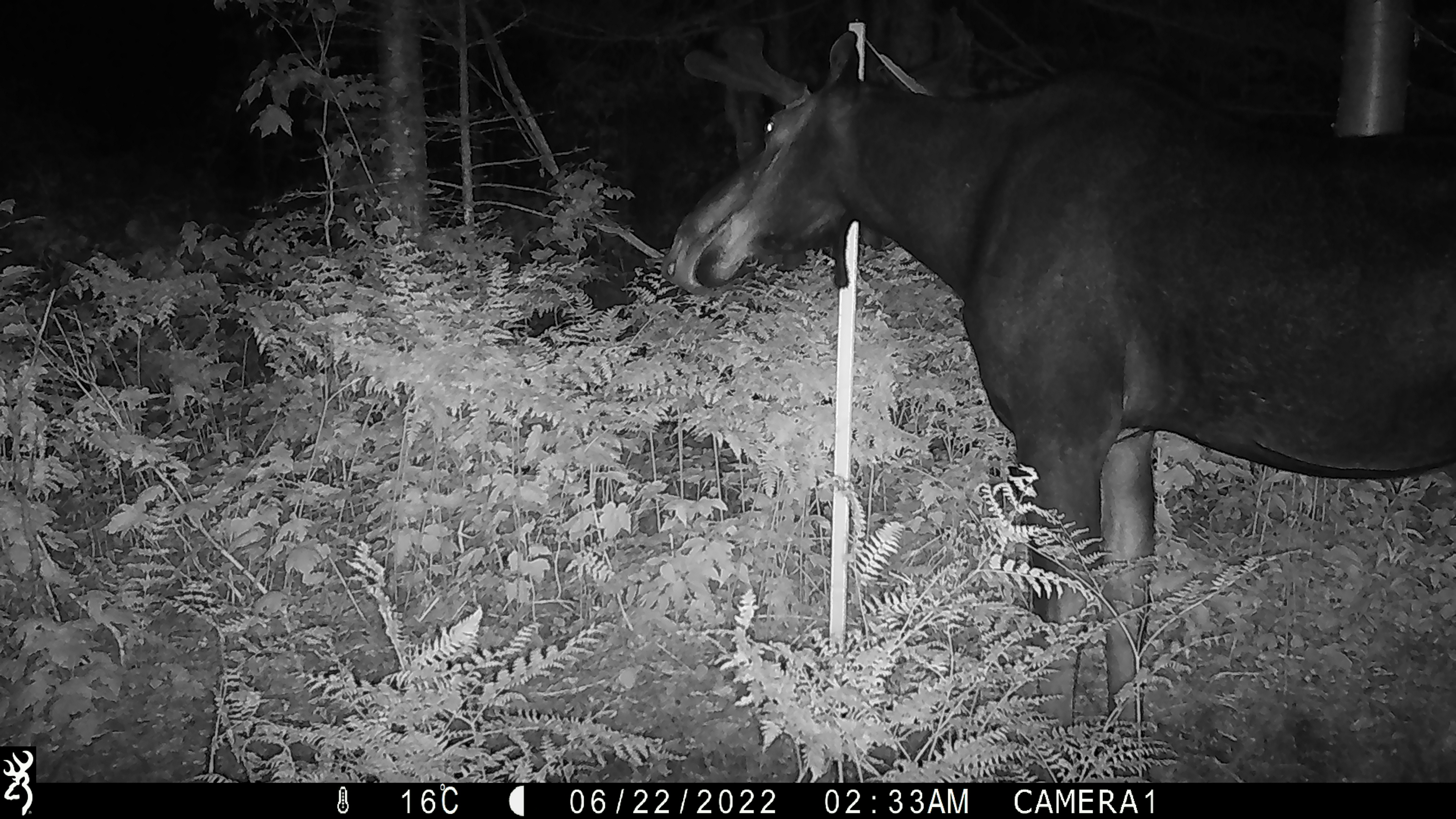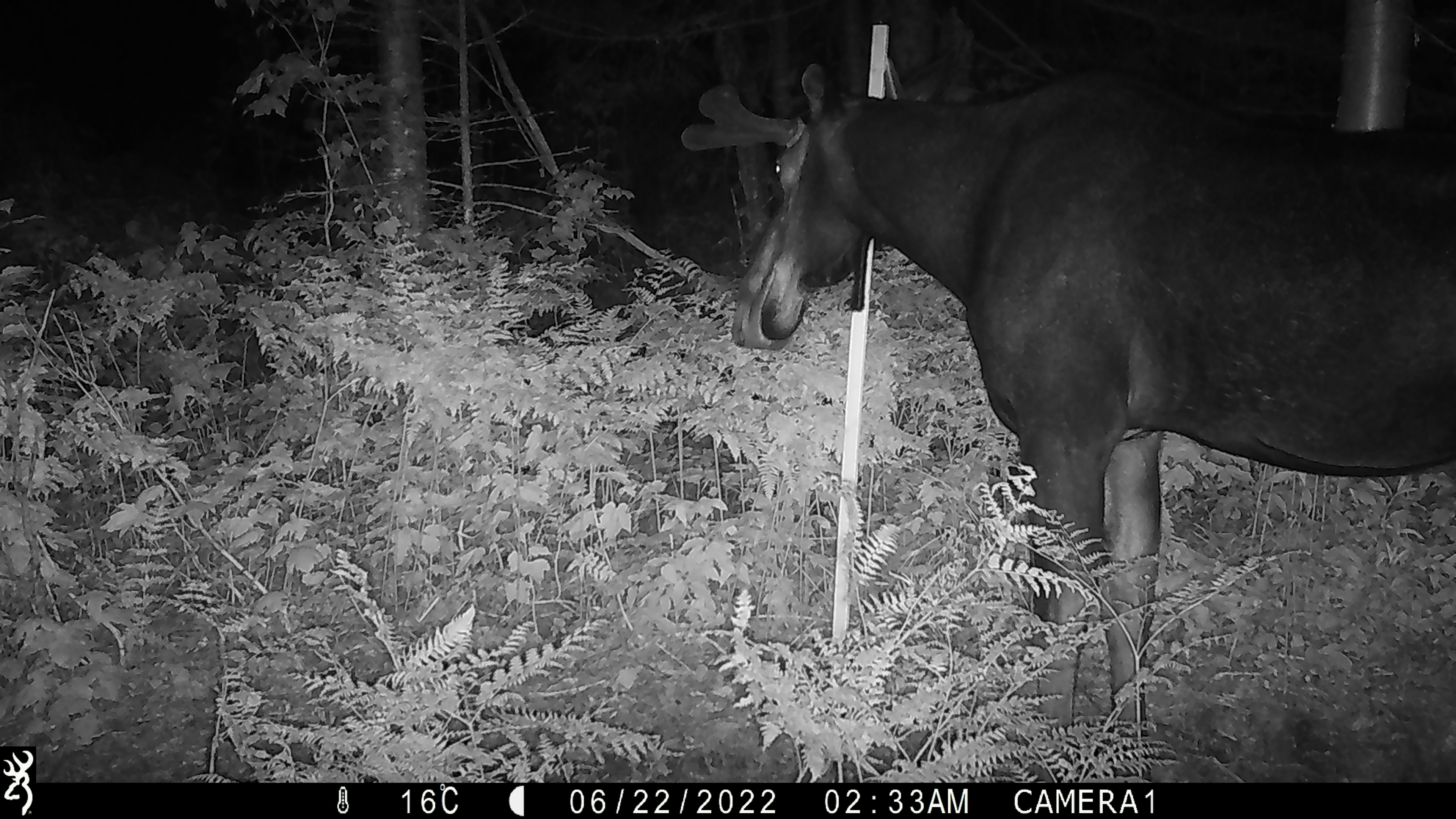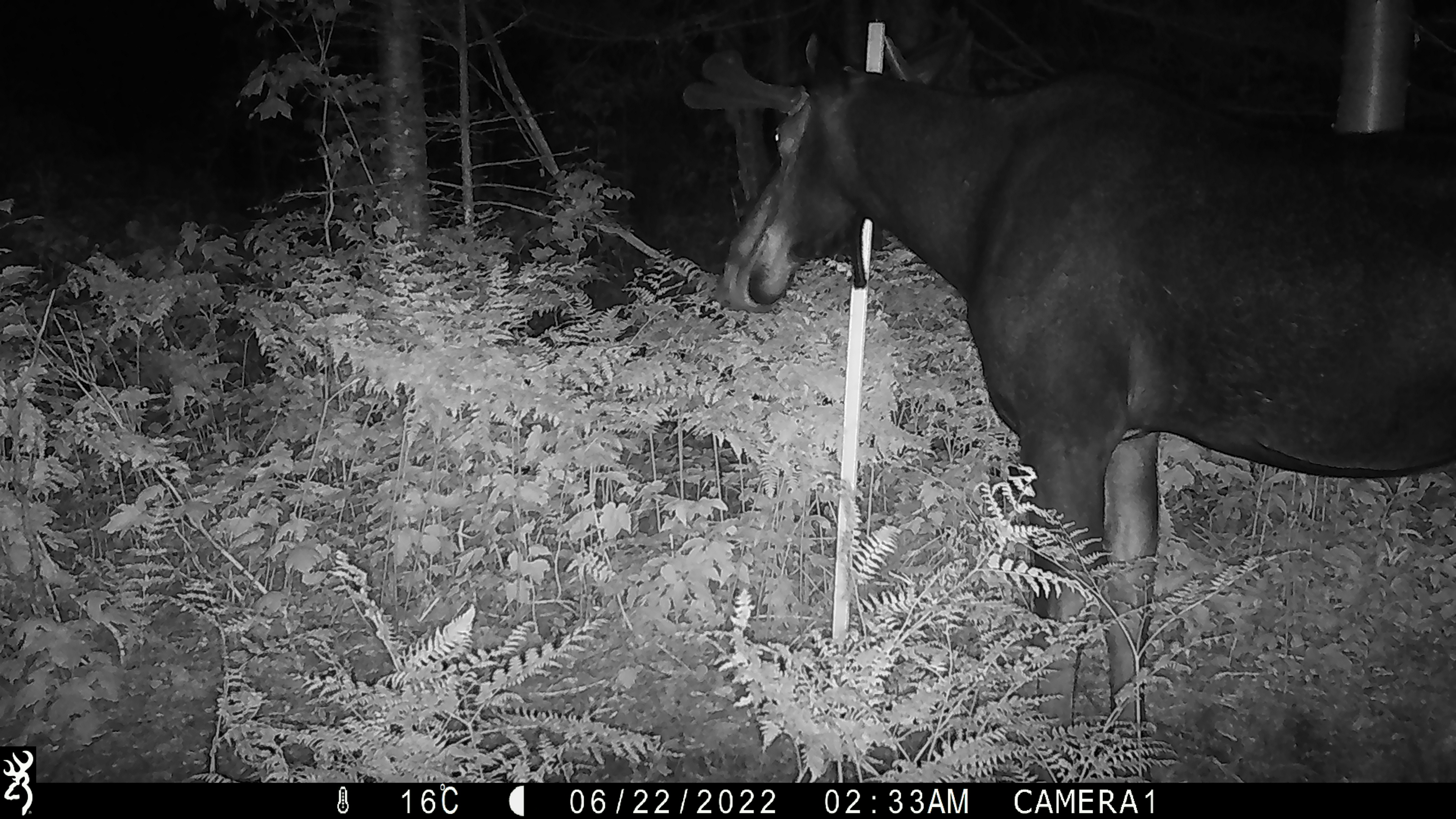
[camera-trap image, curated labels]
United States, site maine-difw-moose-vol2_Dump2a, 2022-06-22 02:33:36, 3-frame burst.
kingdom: Animalia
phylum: Chordata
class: Mammalia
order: Artiodactyla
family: Cervidae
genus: Alces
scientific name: Alces alces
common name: moose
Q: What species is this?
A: Moose (Alces alces).